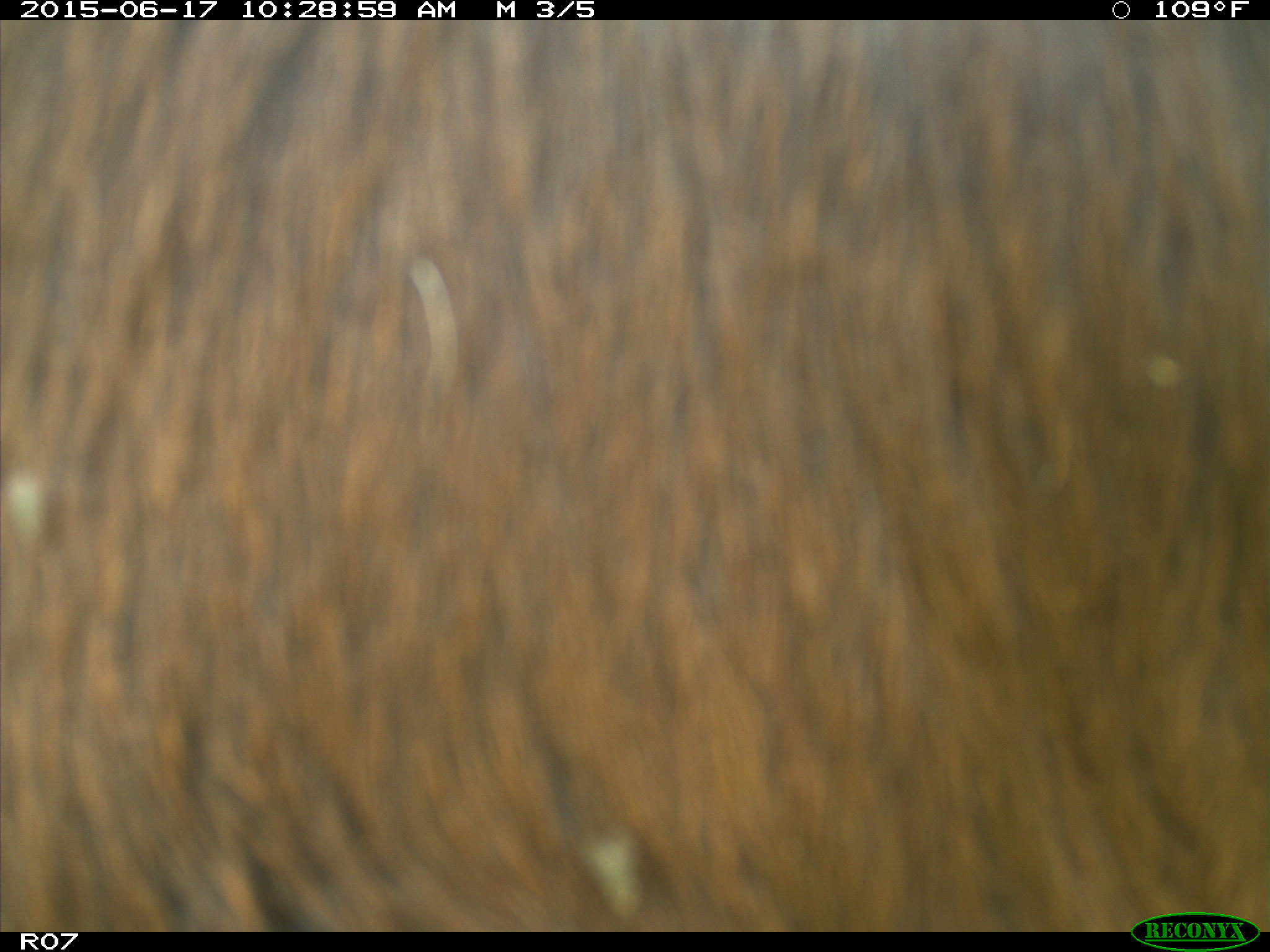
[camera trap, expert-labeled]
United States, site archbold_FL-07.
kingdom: Animalia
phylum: Chordata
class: Mammalia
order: Artiodactyla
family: Bovidae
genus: Bos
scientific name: Bos taurus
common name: domestic cow